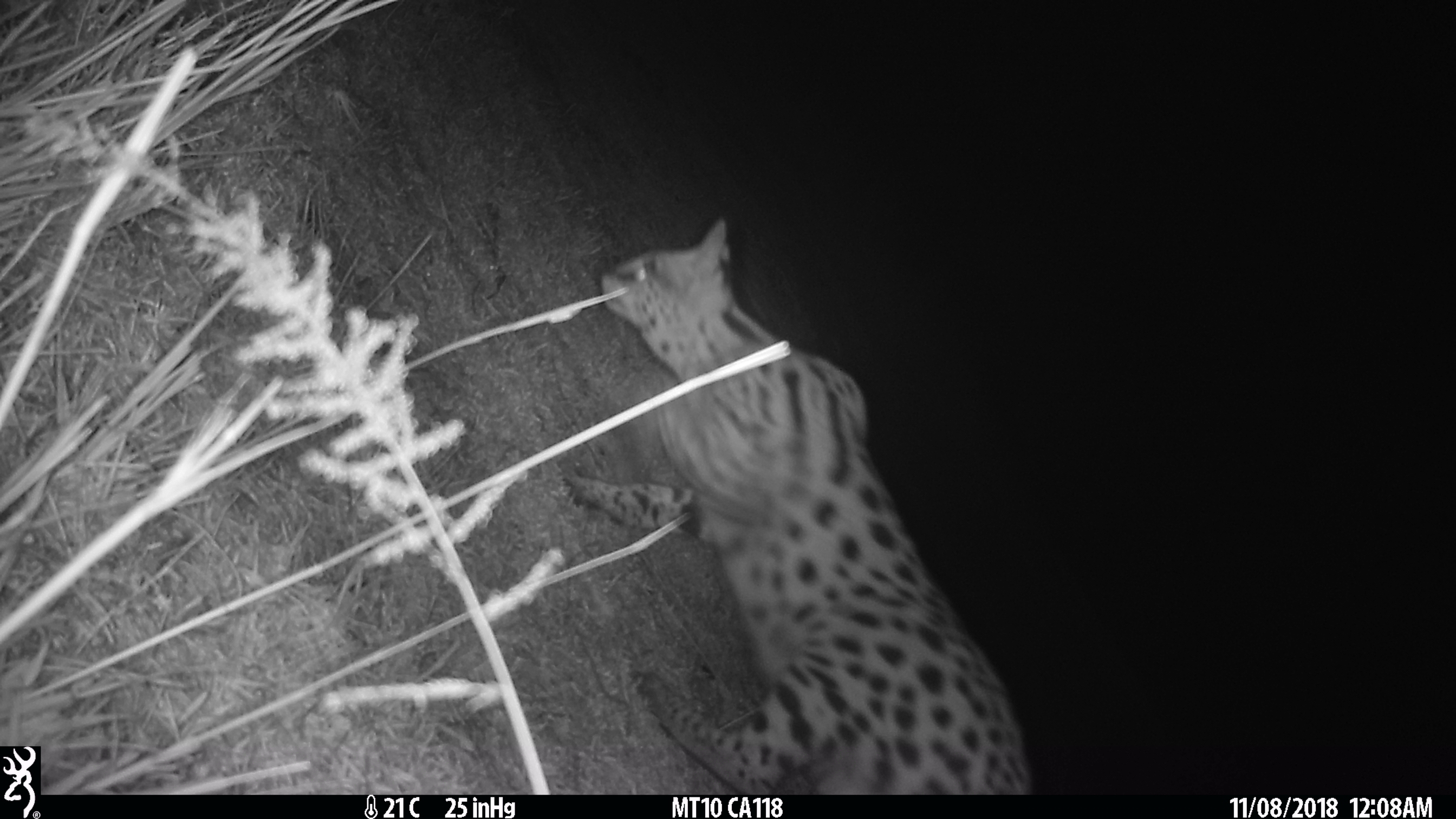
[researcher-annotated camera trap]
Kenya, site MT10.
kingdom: Animalia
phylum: Chordata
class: Mammalia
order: Carnivora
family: Felidae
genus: Leptailurus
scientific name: Leptailurus serval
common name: serval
Serval (Leptailurus serval).